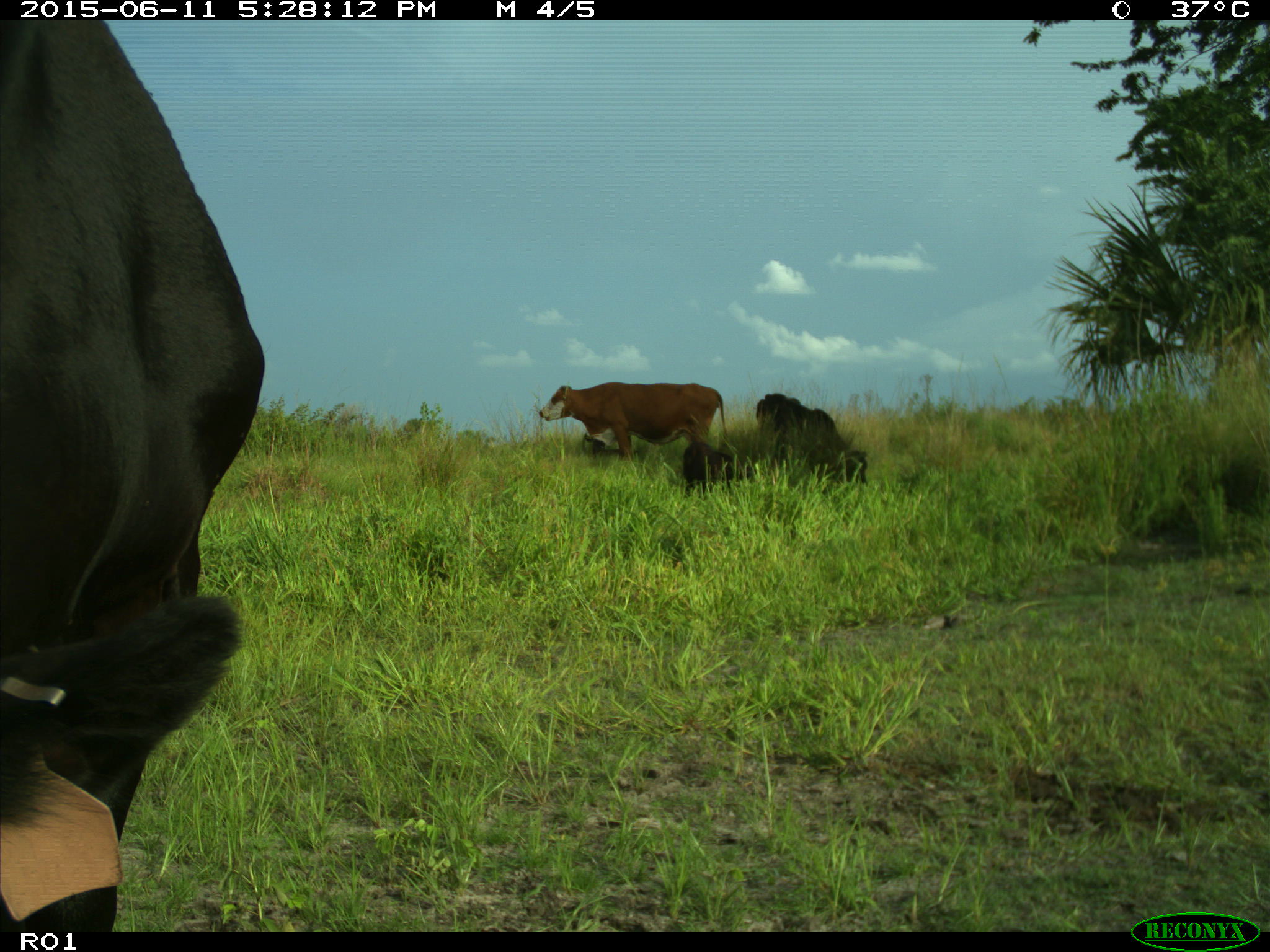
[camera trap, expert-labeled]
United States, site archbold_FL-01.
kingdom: Animalia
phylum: Chordata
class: Mammalia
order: Artiodactyla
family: Bovidae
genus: Bos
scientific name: Bos taurus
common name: domestic cow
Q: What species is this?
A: Bos taurus (domestic cow).